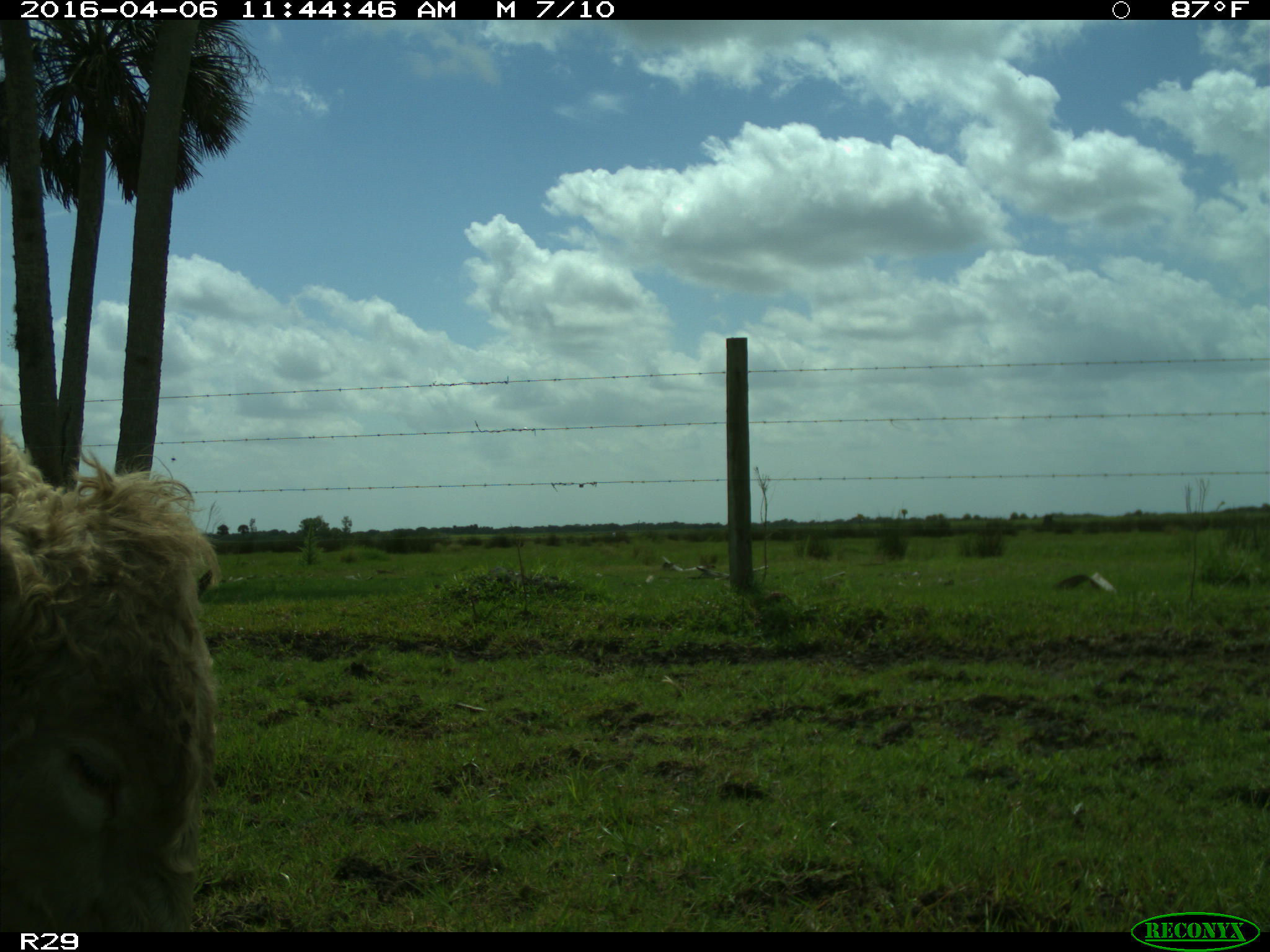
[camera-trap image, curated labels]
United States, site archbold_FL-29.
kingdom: Animalia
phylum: Chordata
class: Mammalia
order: Artiodactyla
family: Bovidae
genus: Bos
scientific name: Bos taurus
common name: domestic cow